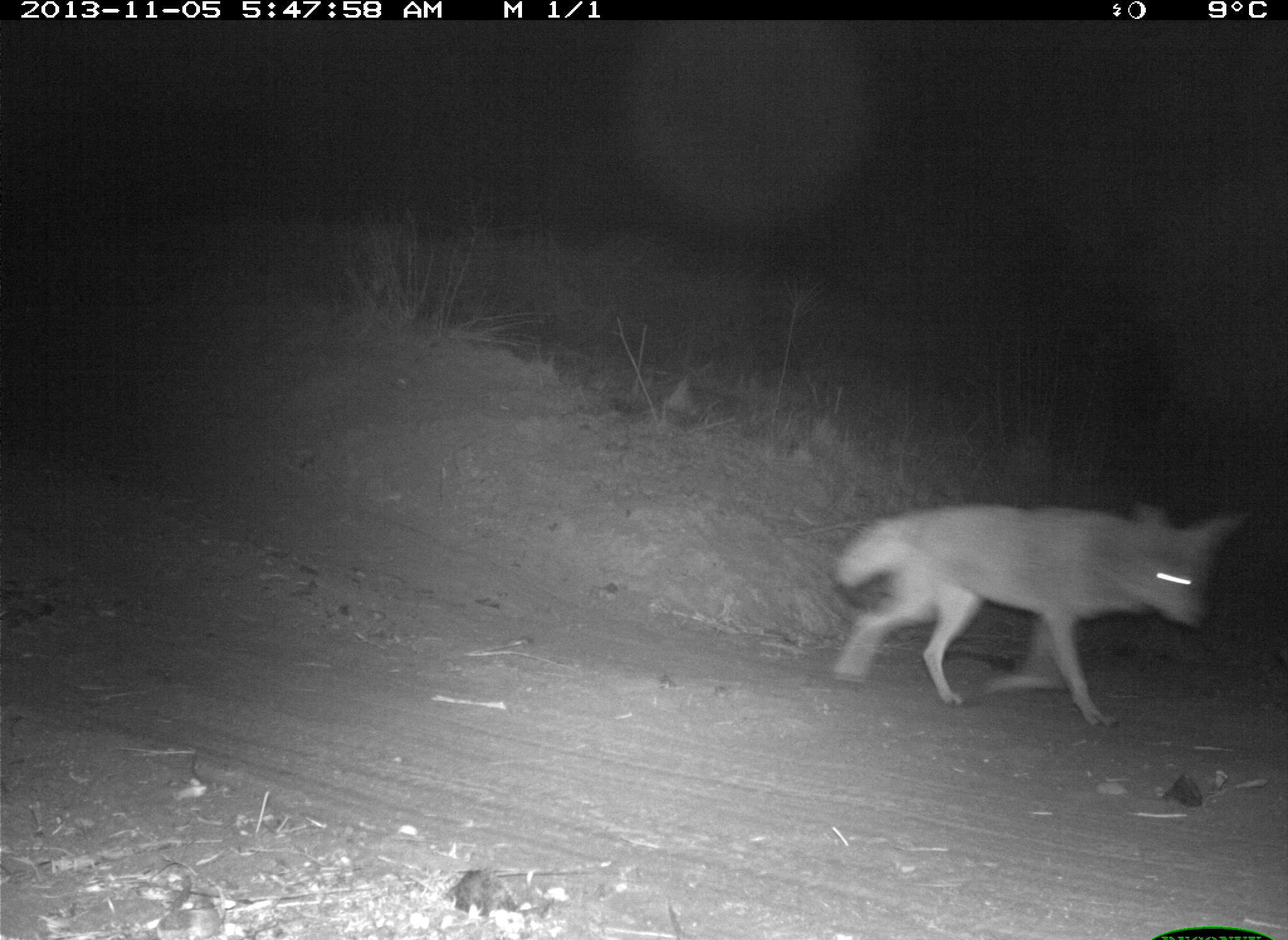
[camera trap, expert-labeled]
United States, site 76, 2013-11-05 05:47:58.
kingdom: Animalia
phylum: Chordata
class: Mammalia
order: Carnivora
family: Canidae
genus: Canis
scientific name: Canis latrans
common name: coyote